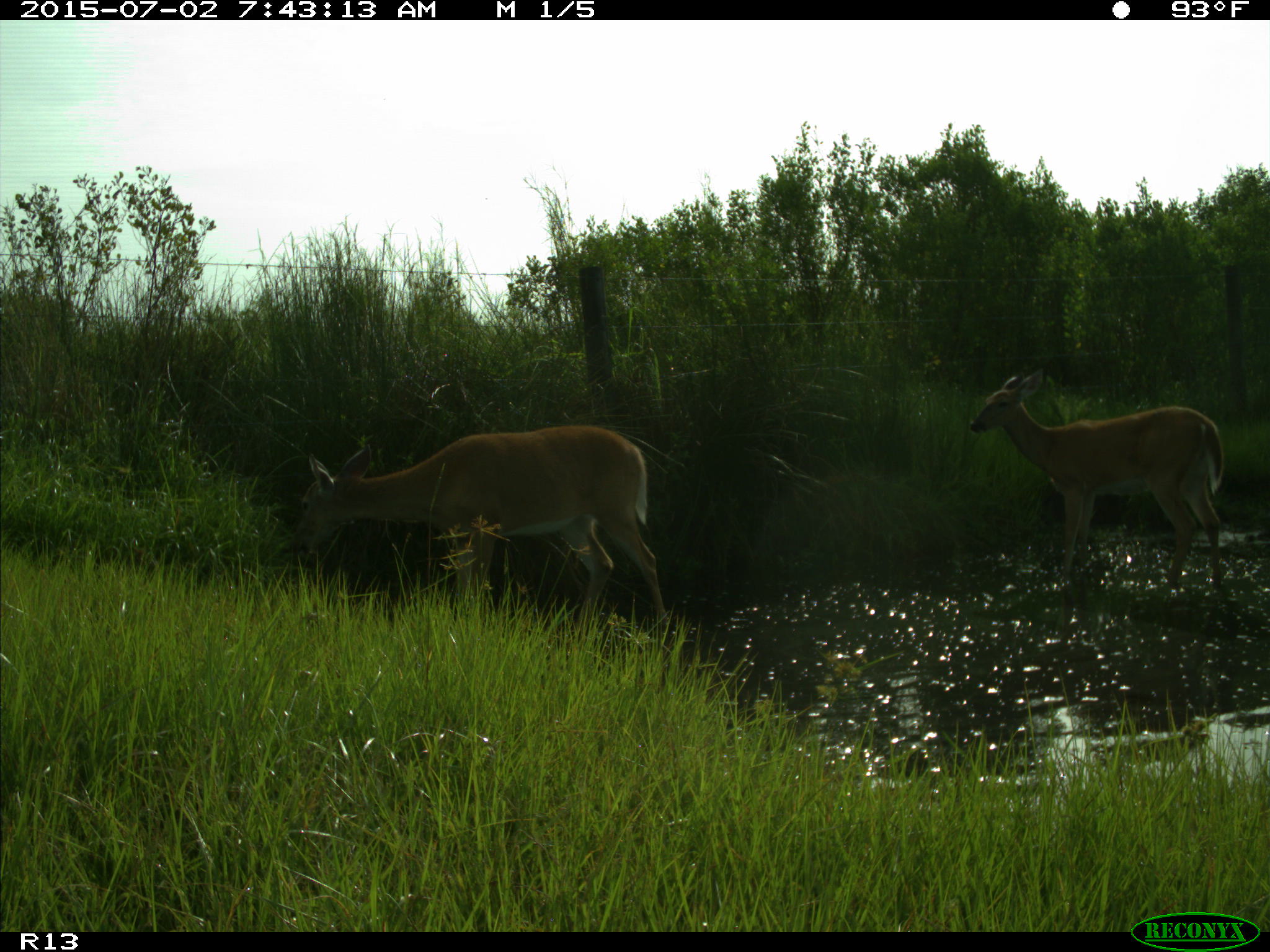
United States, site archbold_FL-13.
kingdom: Animalia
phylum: Chordata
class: Mammalia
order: Artiodactyla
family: Cervidae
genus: Odocoileus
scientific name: Odocoileus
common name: deer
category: unidentified deer